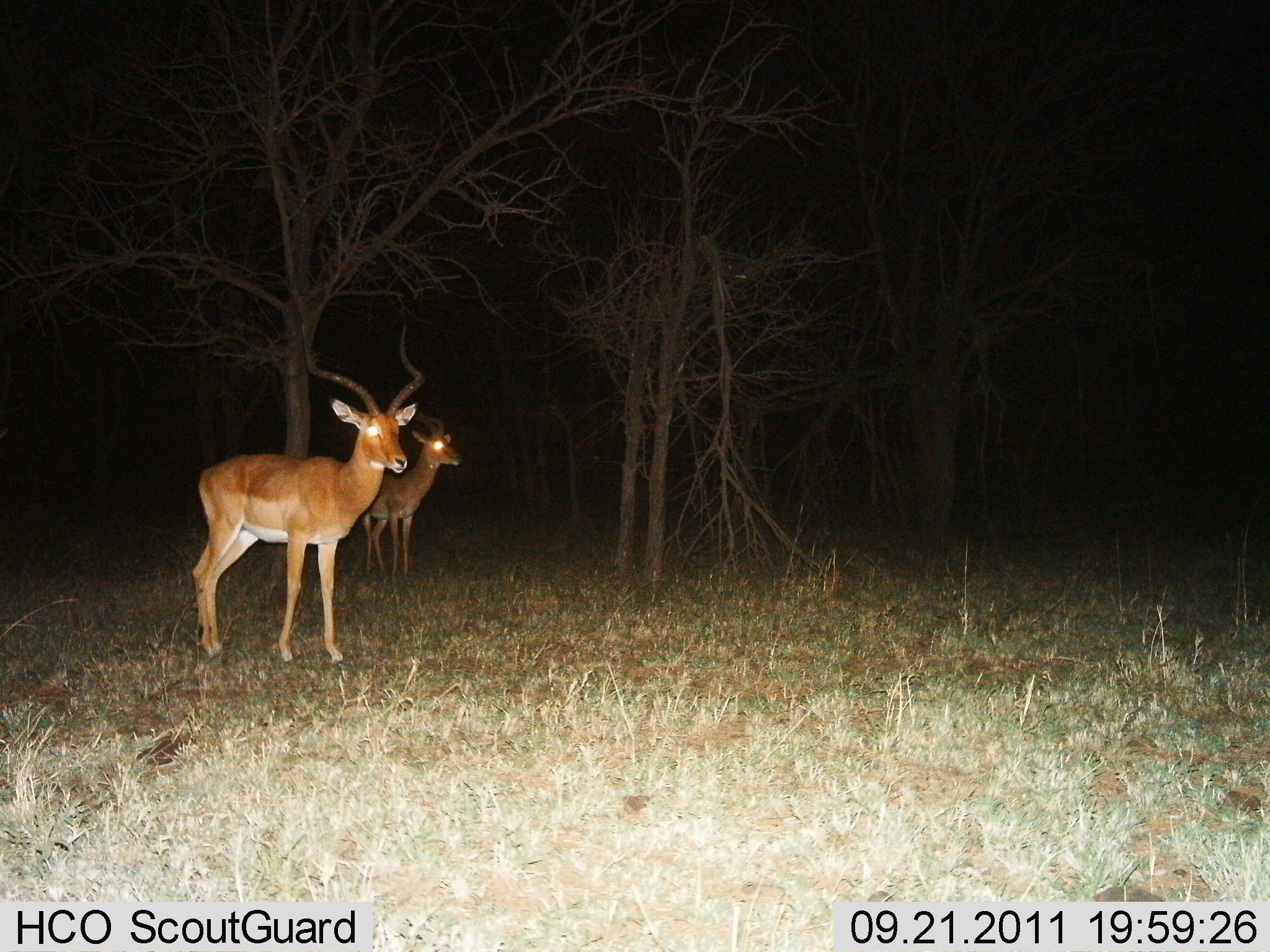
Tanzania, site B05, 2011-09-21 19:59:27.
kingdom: Animalia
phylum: Chordata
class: Mammalia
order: Artiodactyla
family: Bovidae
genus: Aepyceros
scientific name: Aepyceros melampus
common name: impala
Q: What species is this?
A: Impala (Aepyceros melampus).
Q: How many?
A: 2.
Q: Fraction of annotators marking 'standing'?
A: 100%.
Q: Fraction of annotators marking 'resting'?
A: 0%.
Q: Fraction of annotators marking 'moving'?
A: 0%.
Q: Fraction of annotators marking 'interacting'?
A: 0%.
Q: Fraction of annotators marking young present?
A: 0%.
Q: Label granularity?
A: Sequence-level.